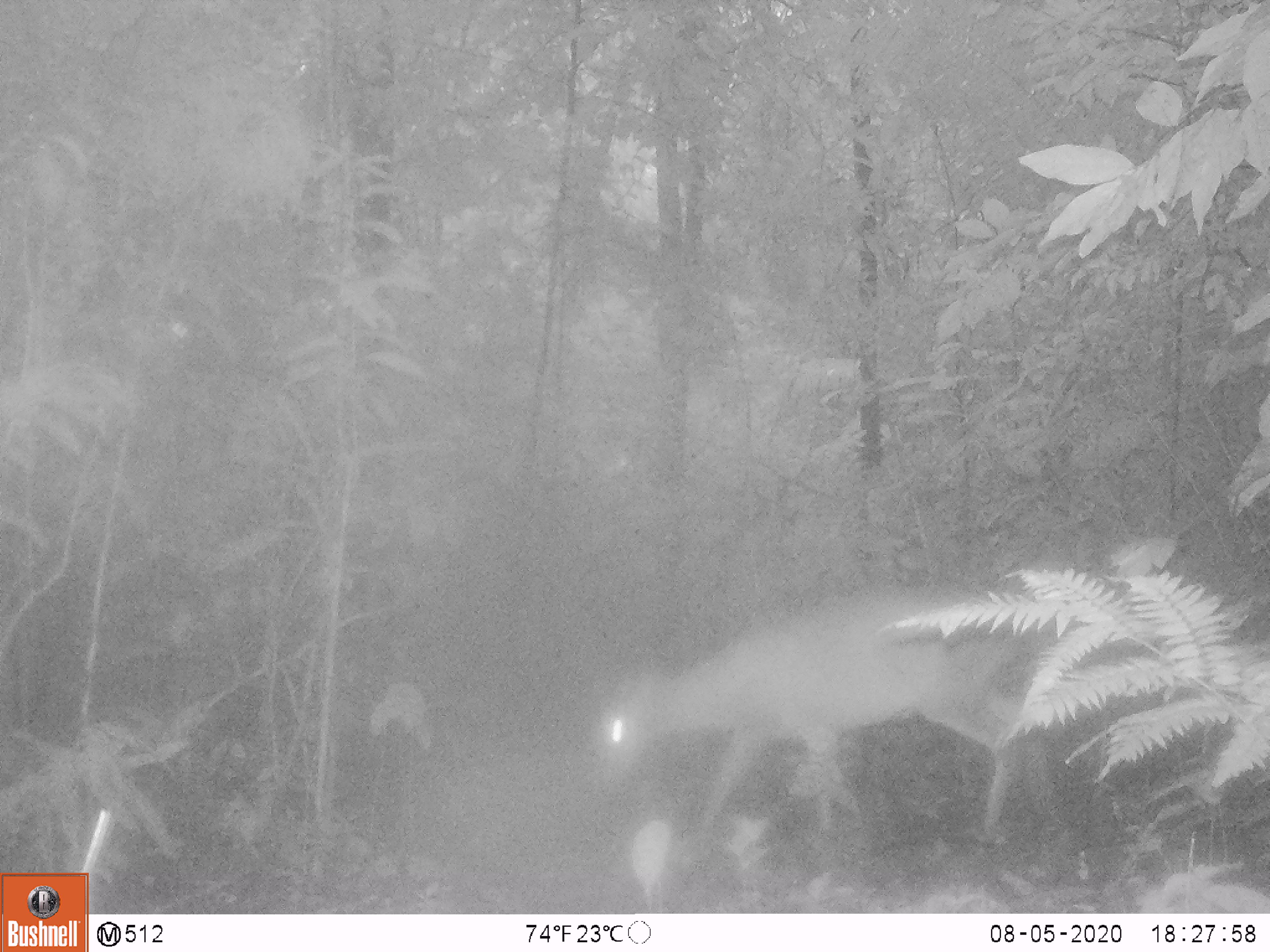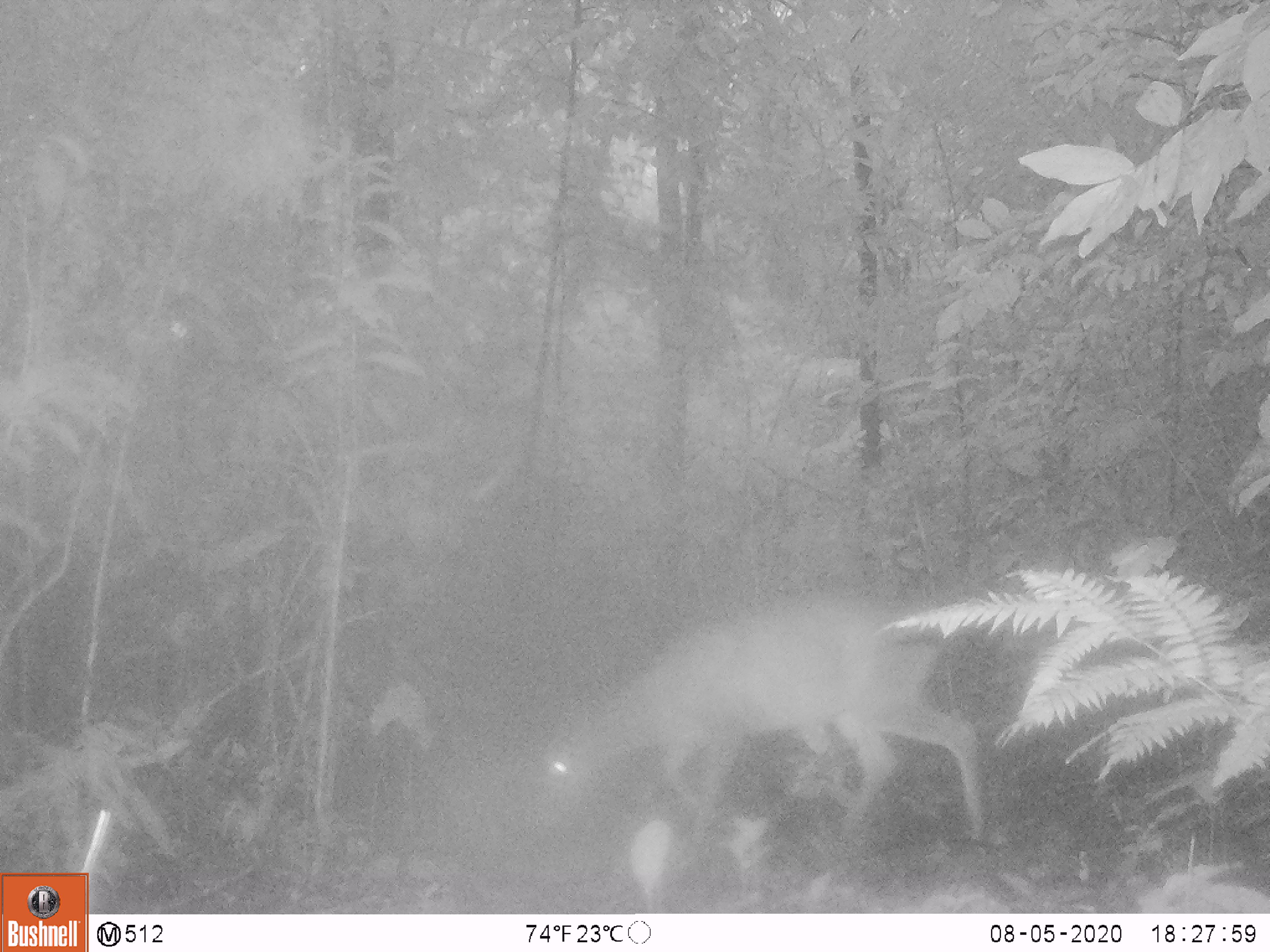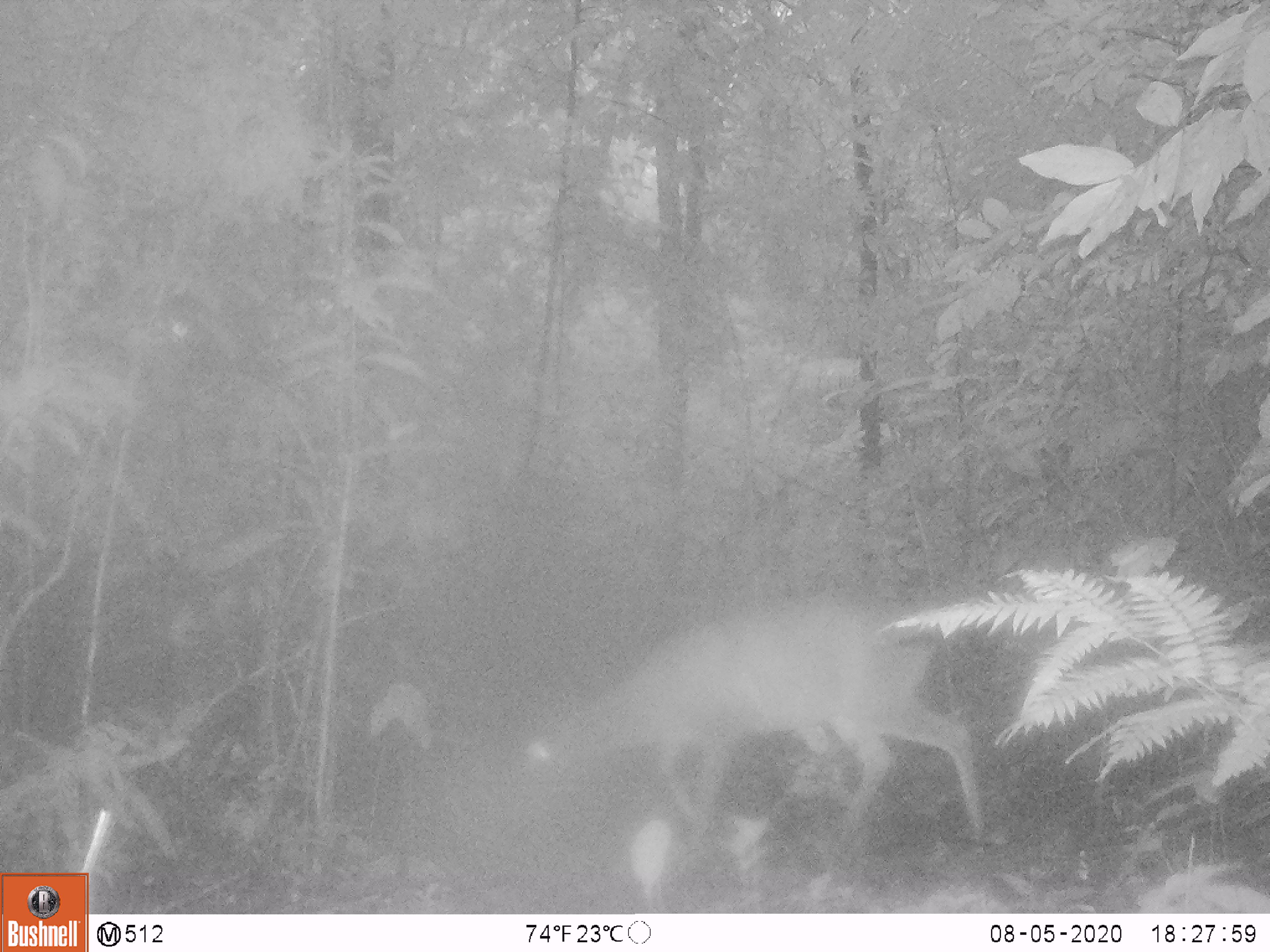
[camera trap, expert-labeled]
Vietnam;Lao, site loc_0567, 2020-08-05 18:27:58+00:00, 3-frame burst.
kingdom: Animalia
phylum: Chordata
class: Mammalia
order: Artiodactyla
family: Cervidae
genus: Muntiacus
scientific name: Muntiacus vuquangensis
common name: large-antlered muntjac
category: large antlered muntjac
Large antlered muntjac (large-antlered muntjac) (Muntiacus vuquangensis). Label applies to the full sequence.